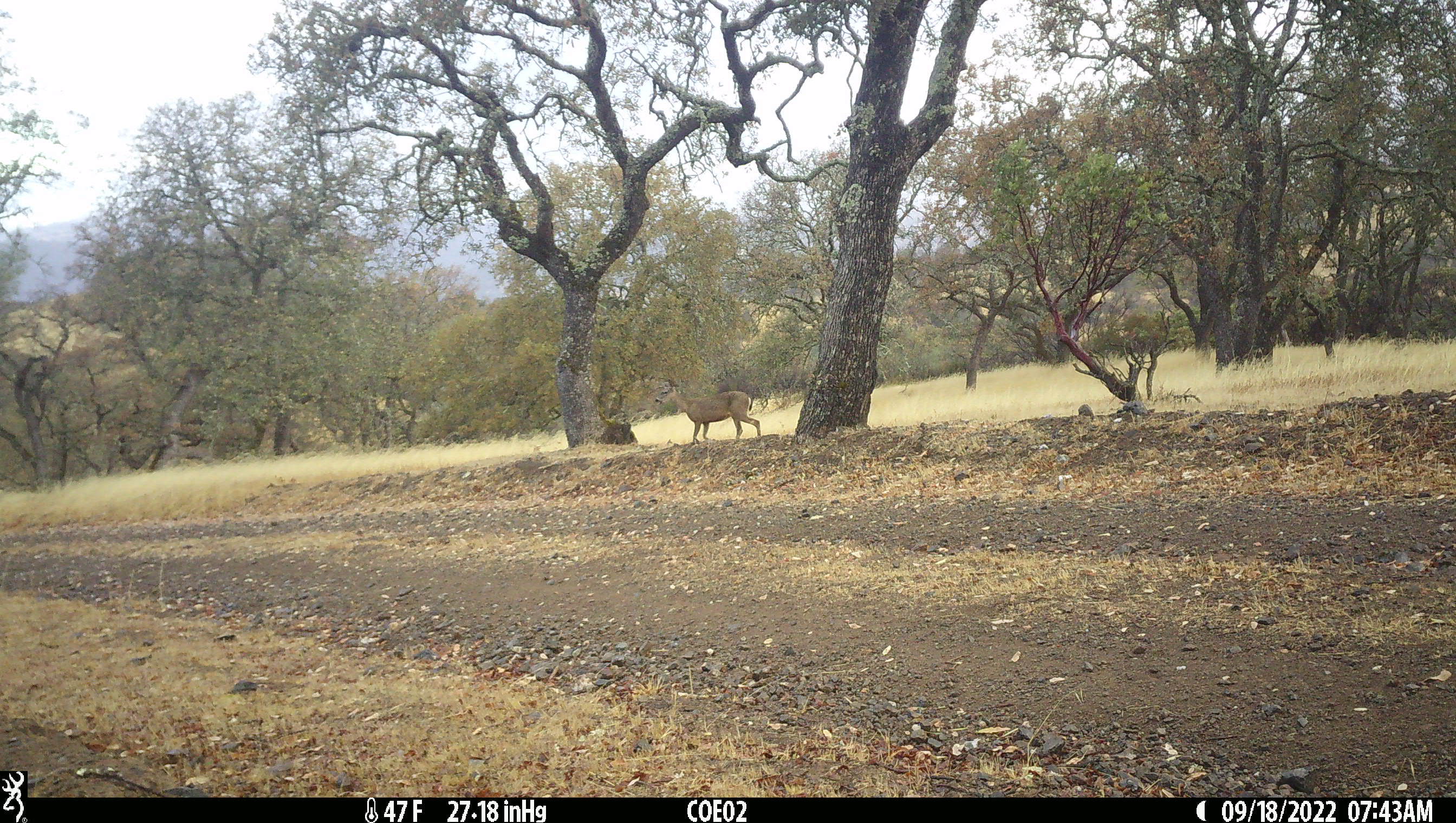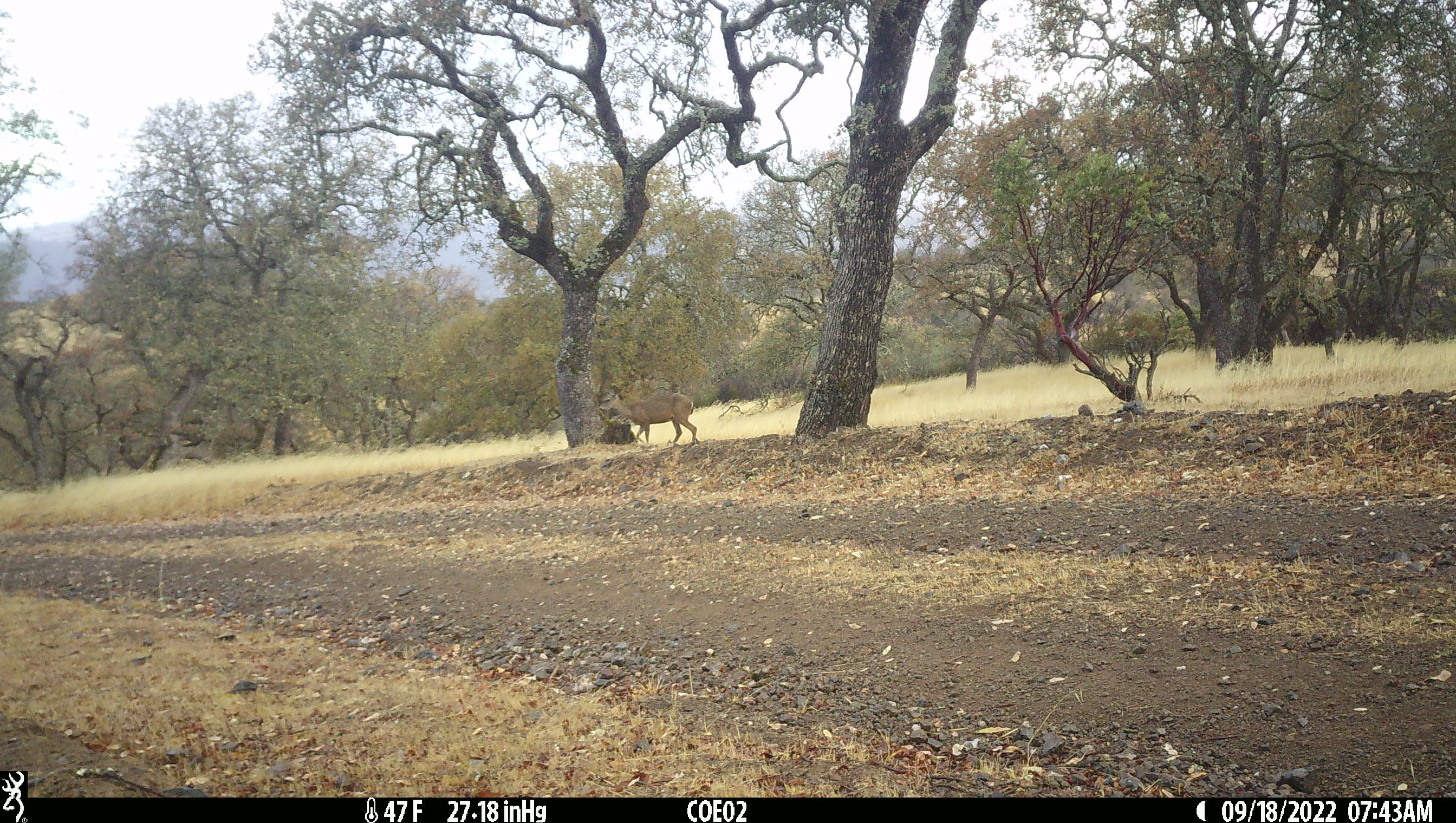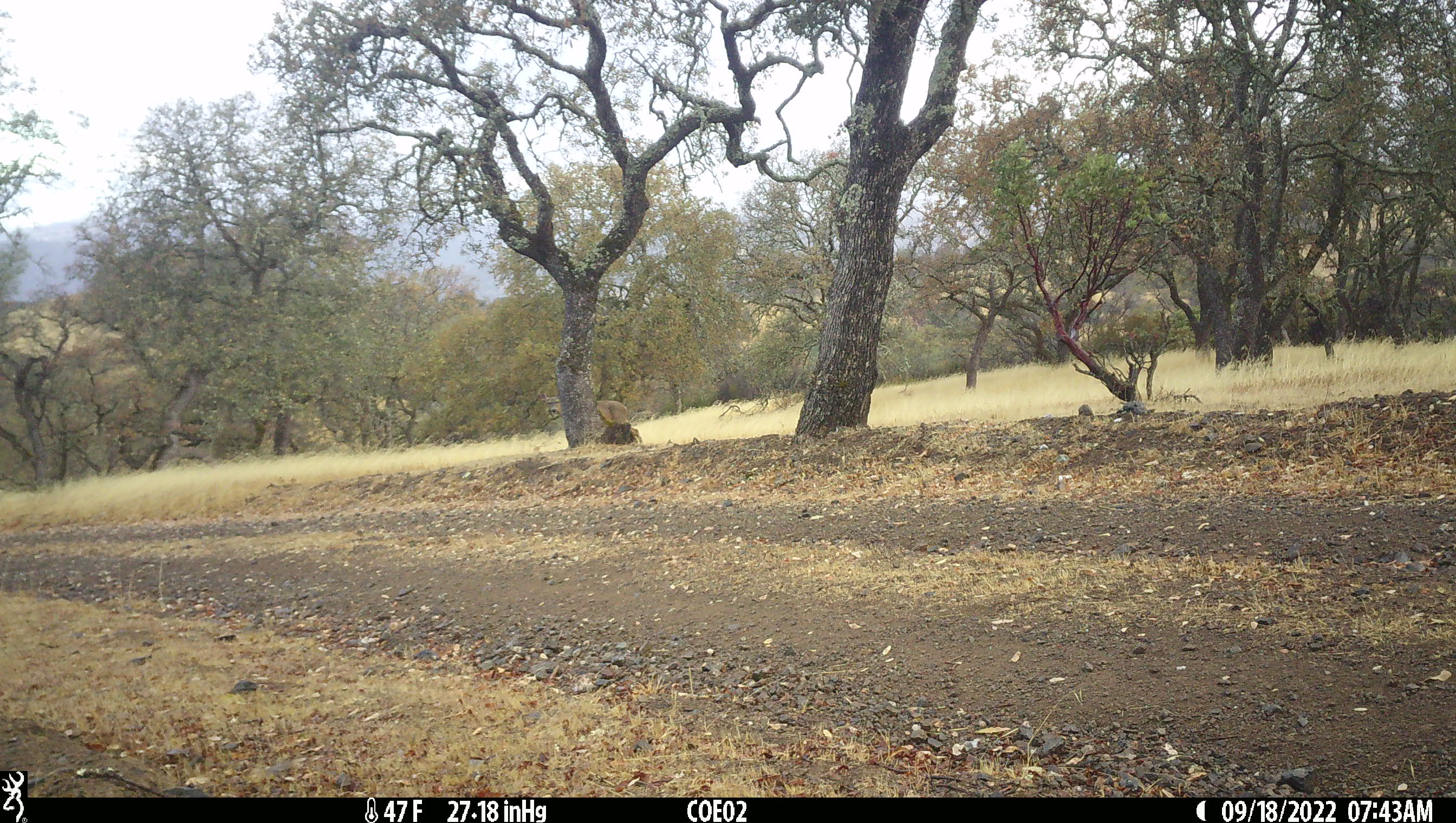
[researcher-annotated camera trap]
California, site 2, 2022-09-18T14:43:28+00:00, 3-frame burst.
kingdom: Animalia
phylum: Chordata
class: Mammalia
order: Artiodactyla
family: Cervidae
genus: Odocoileus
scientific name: Odocoileus hemionus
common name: mule deer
Mule deer (Odocoileus hemionus).